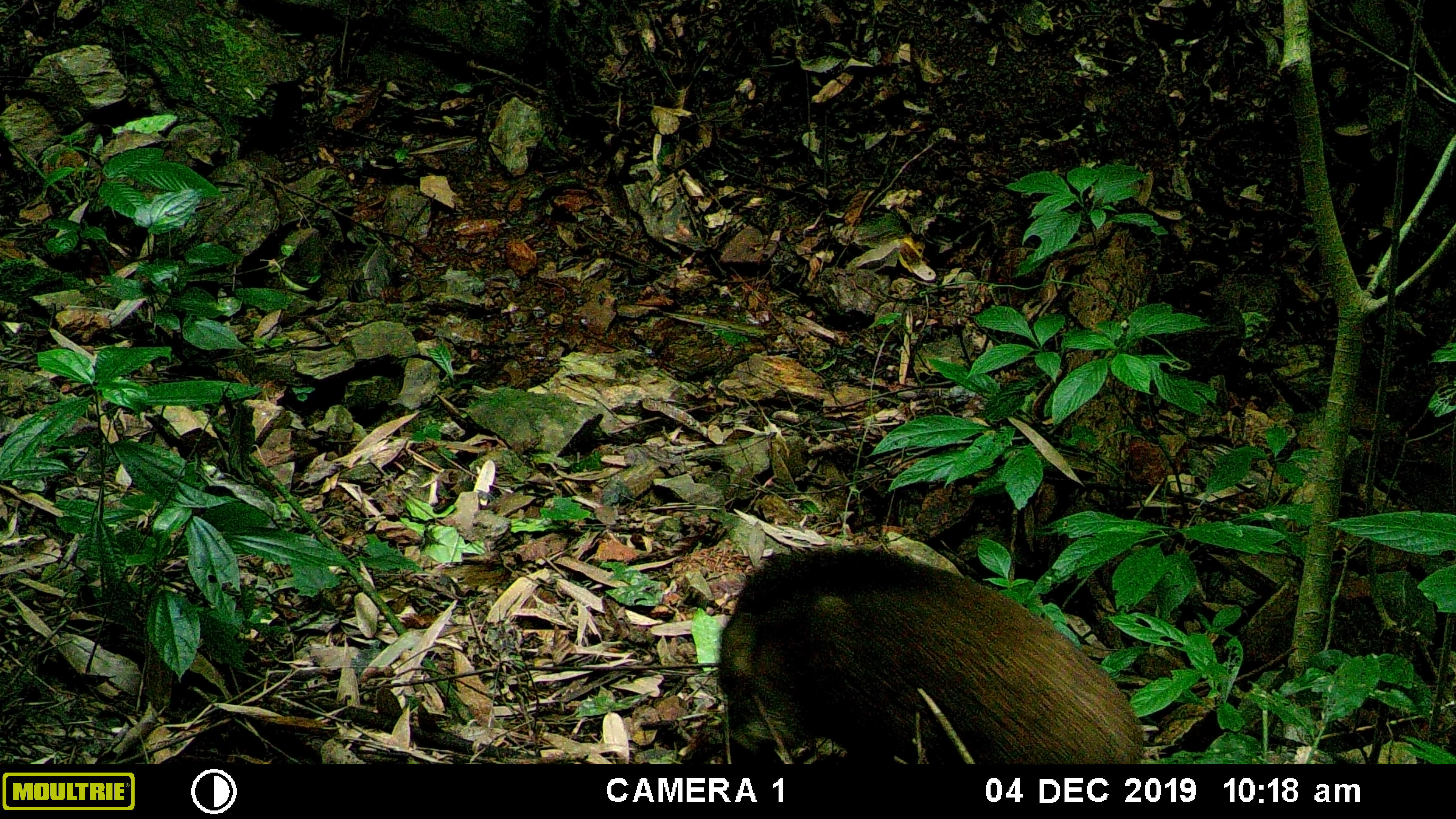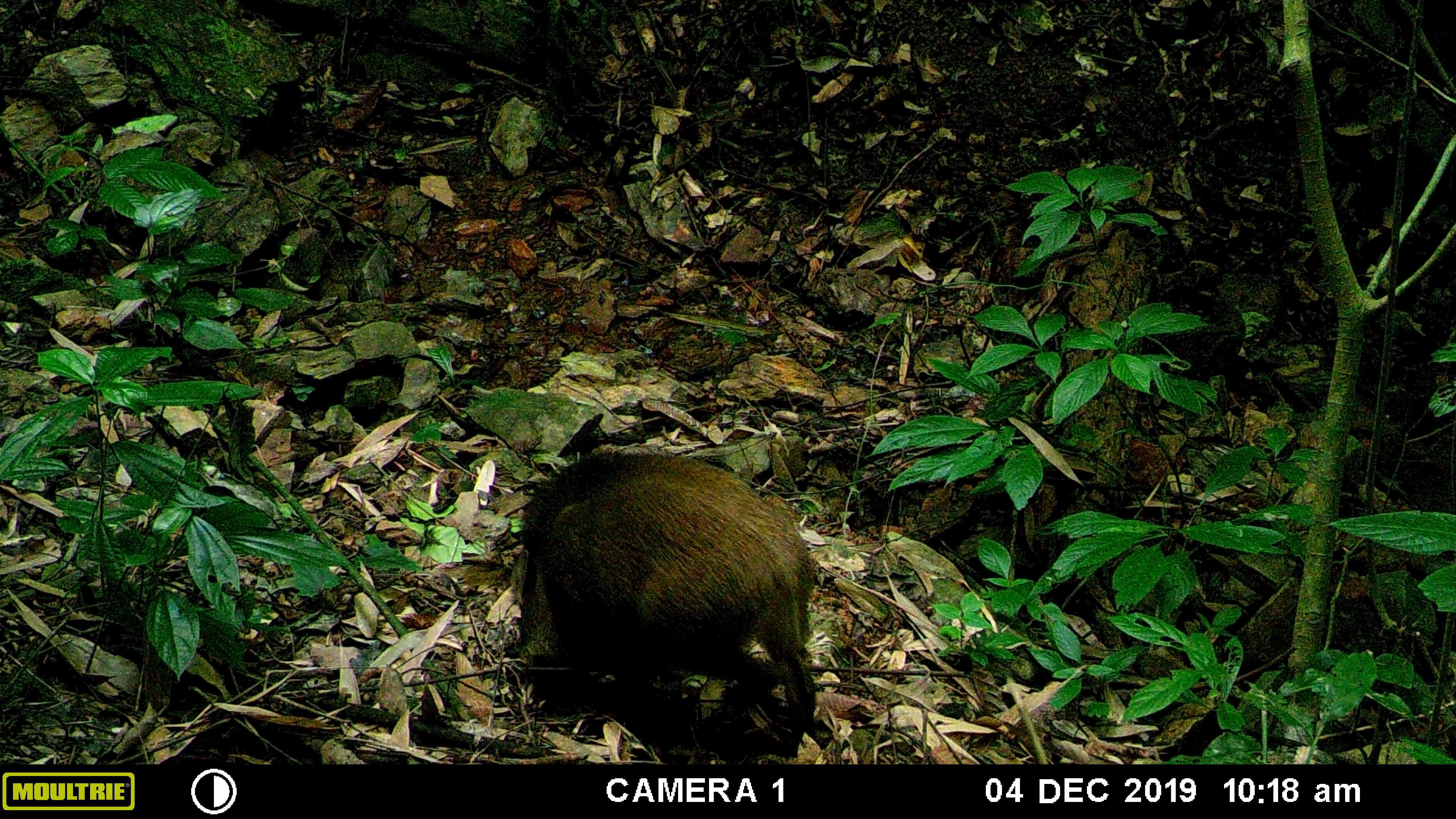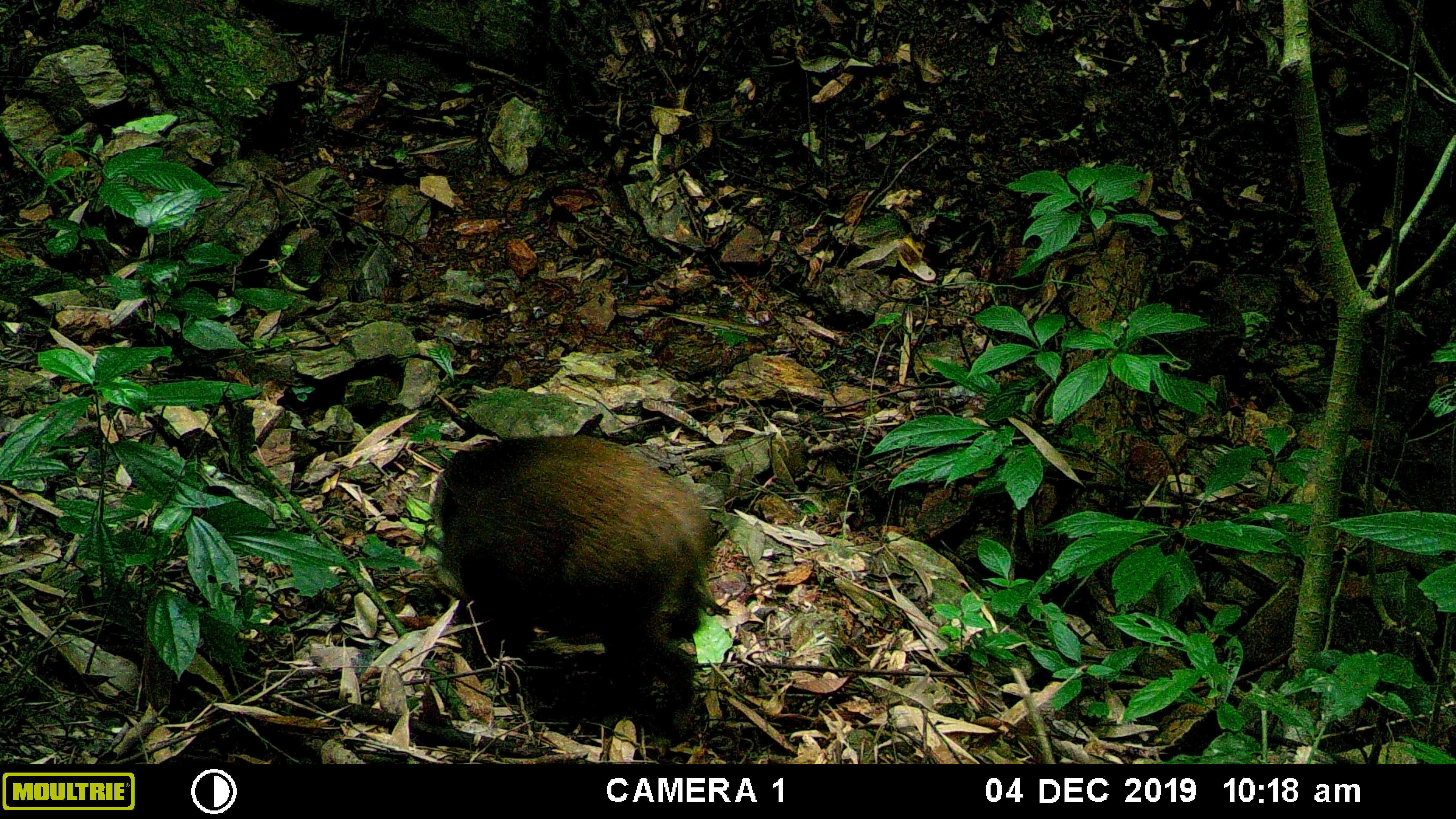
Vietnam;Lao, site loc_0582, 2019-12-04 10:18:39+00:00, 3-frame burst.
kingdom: Animalia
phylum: Chordata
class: Mammalia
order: Artiodactyla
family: Suidae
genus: Sus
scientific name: Sus scrofa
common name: eurasian wild pig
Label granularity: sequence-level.